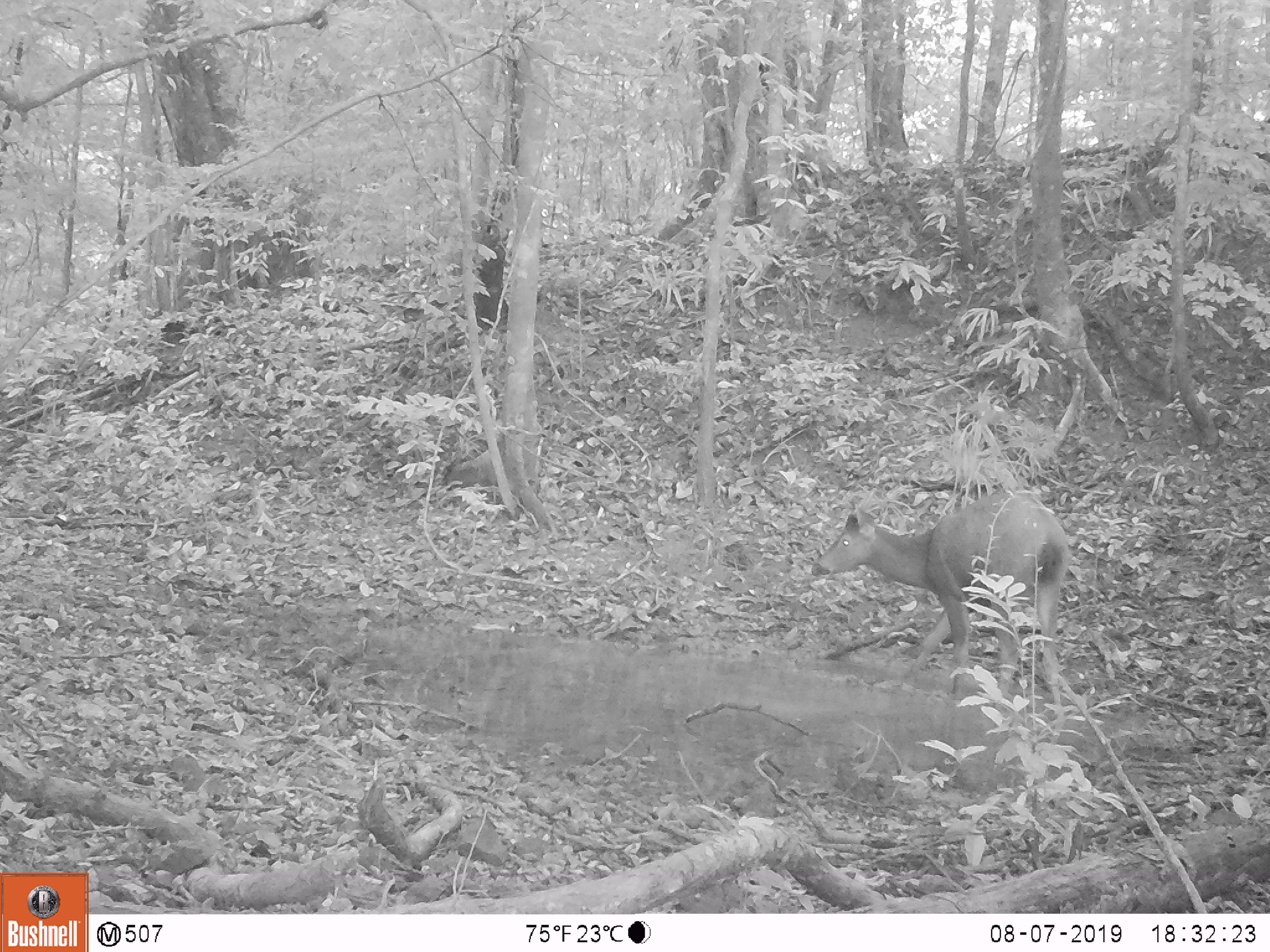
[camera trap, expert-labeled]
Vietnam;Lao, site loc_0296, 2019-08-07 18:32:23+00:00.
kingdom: Animalia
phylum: Chordata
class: Mammalia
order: Artiodactyla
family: Cervidae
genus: Rusa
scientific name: Rusa unicolor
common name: sambar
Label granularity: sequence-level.